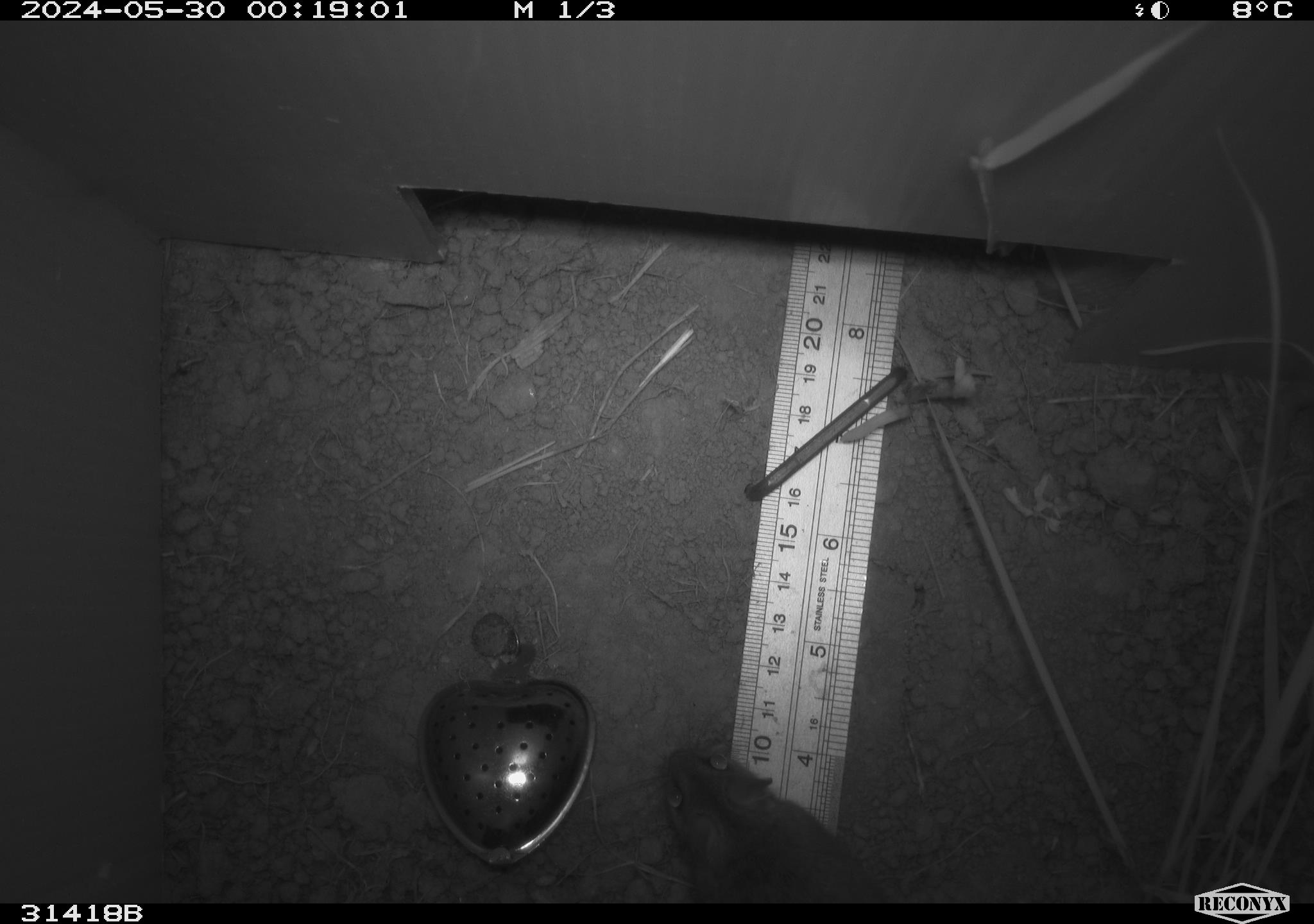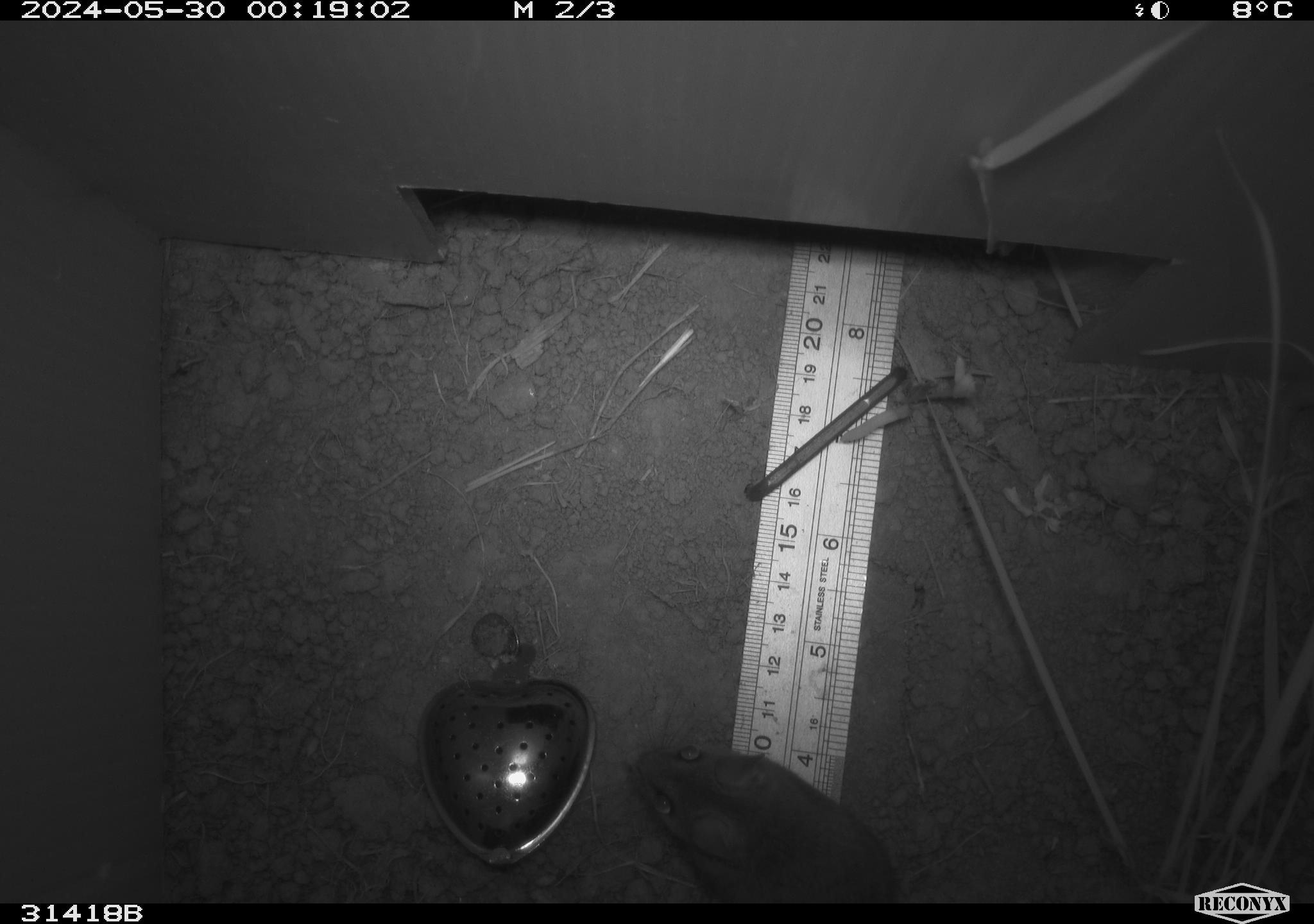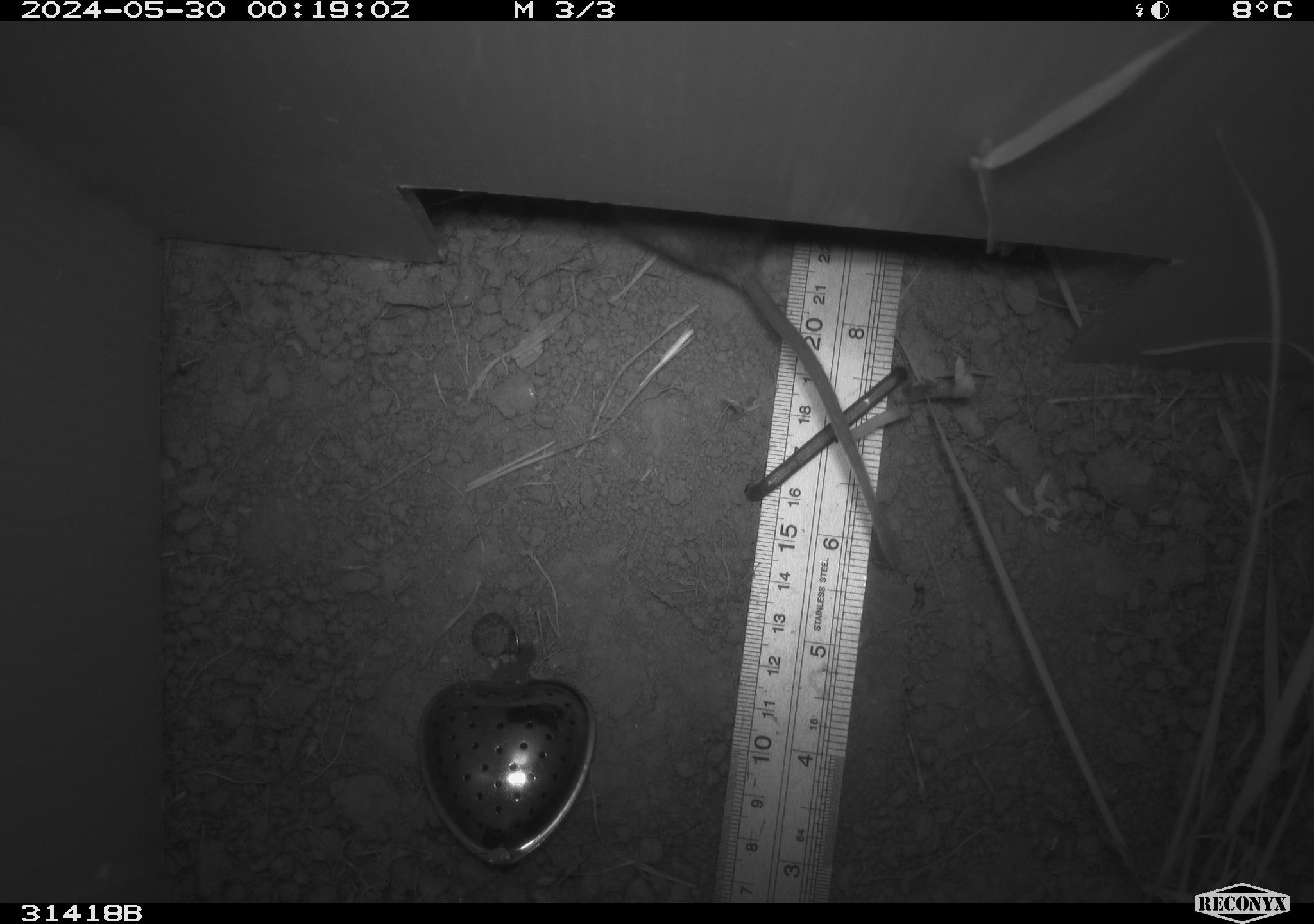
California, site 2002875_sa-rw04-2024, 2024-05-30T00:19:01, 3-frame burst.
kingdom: Animalia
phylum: Chordata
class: Mammalia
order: Rodentia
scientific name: Rodentia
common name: mouse species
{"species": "mouse species (Rodentia)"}